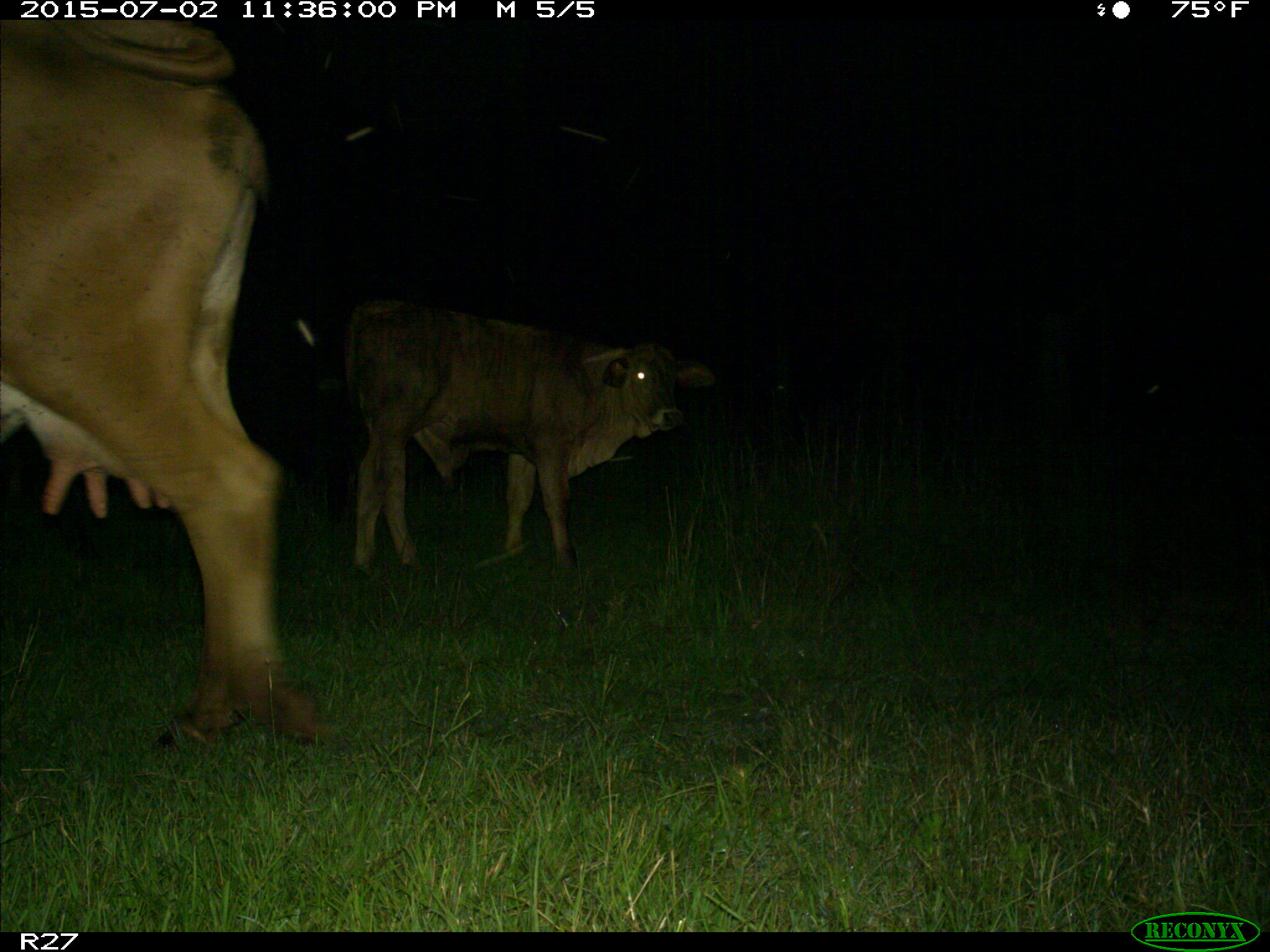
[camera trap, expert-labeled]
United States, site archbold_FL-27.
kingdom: Animalia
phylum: Chordata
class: Mammalia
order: Artiodactyla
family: Bovidae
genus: Bos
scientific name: Bos taurus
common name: domestic cow